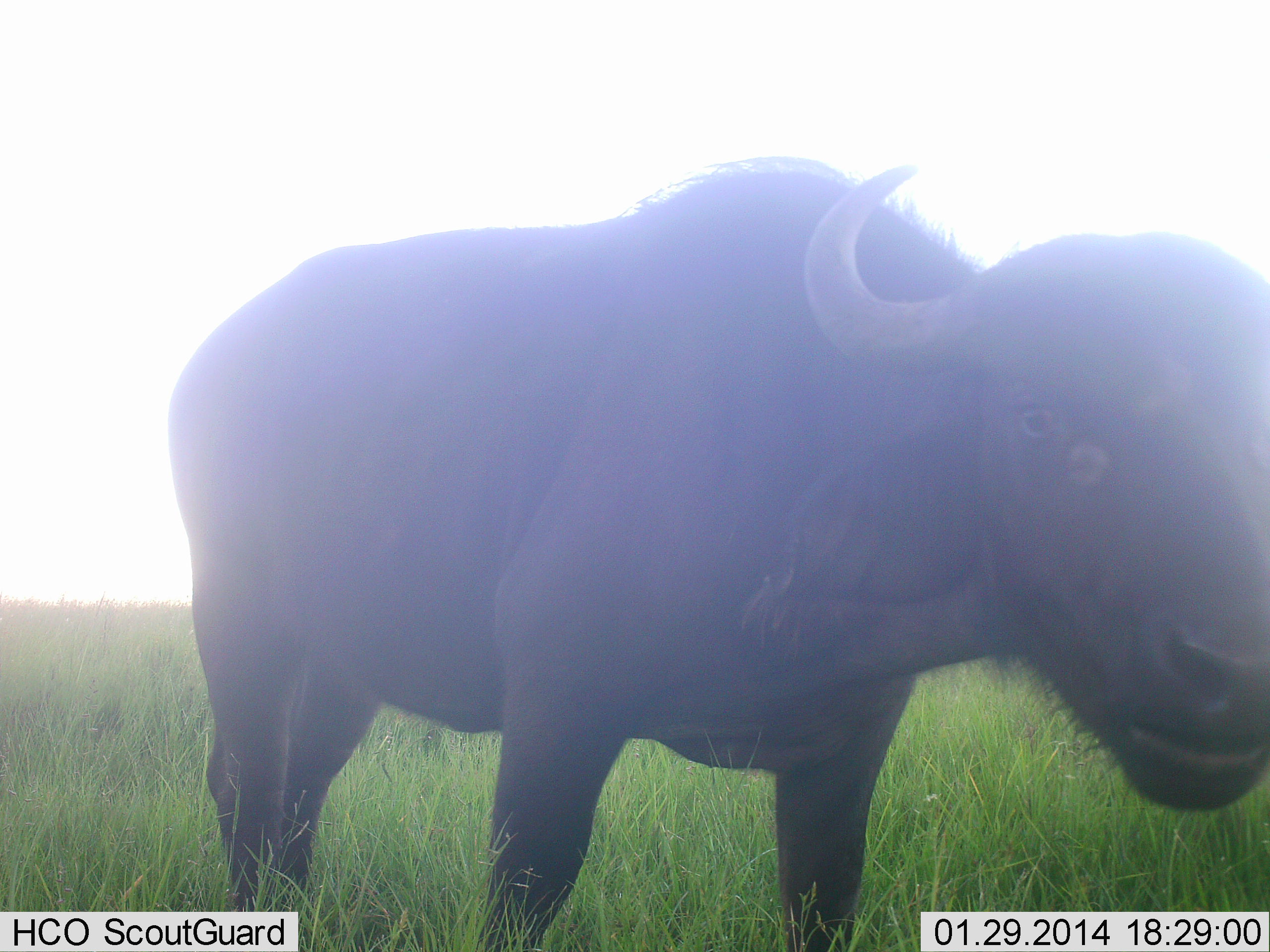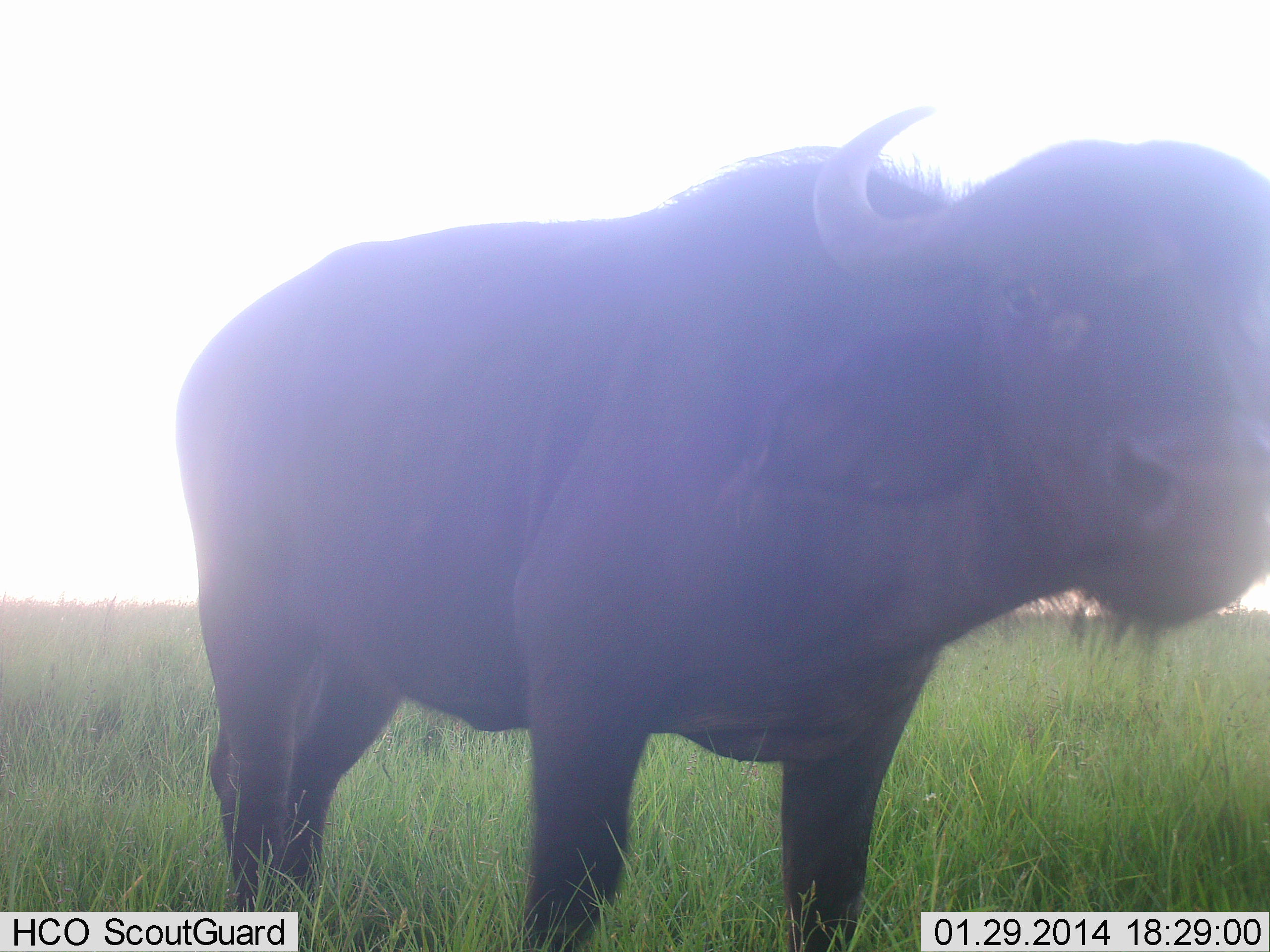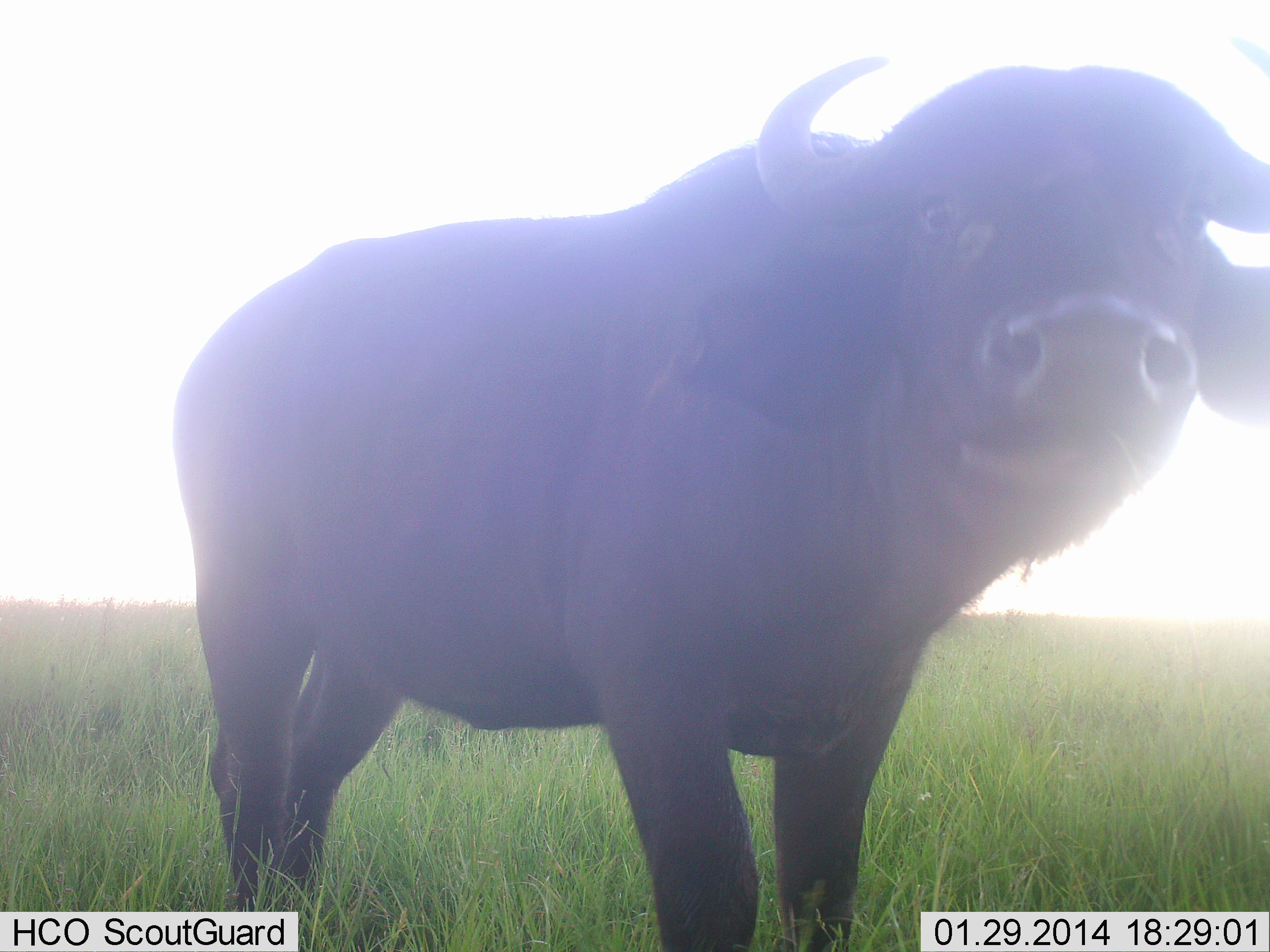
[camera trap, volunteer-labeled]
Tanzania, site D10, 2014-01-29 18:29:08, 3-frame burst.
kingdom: Animalia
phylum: Chordata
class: Mammalia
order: Artiodactyla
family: Bovidae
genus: Syncerus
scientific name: Syncerus caffer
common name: cape buffalo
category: buffalo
Buffalo (cape buffalo) (Syncerus caffer), count 1. Behavior (volunteer vote fractions): standing 93%, resting 0%, moving 2%, interacting 9%. Young present (vote fraction): 0%. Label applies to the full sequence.